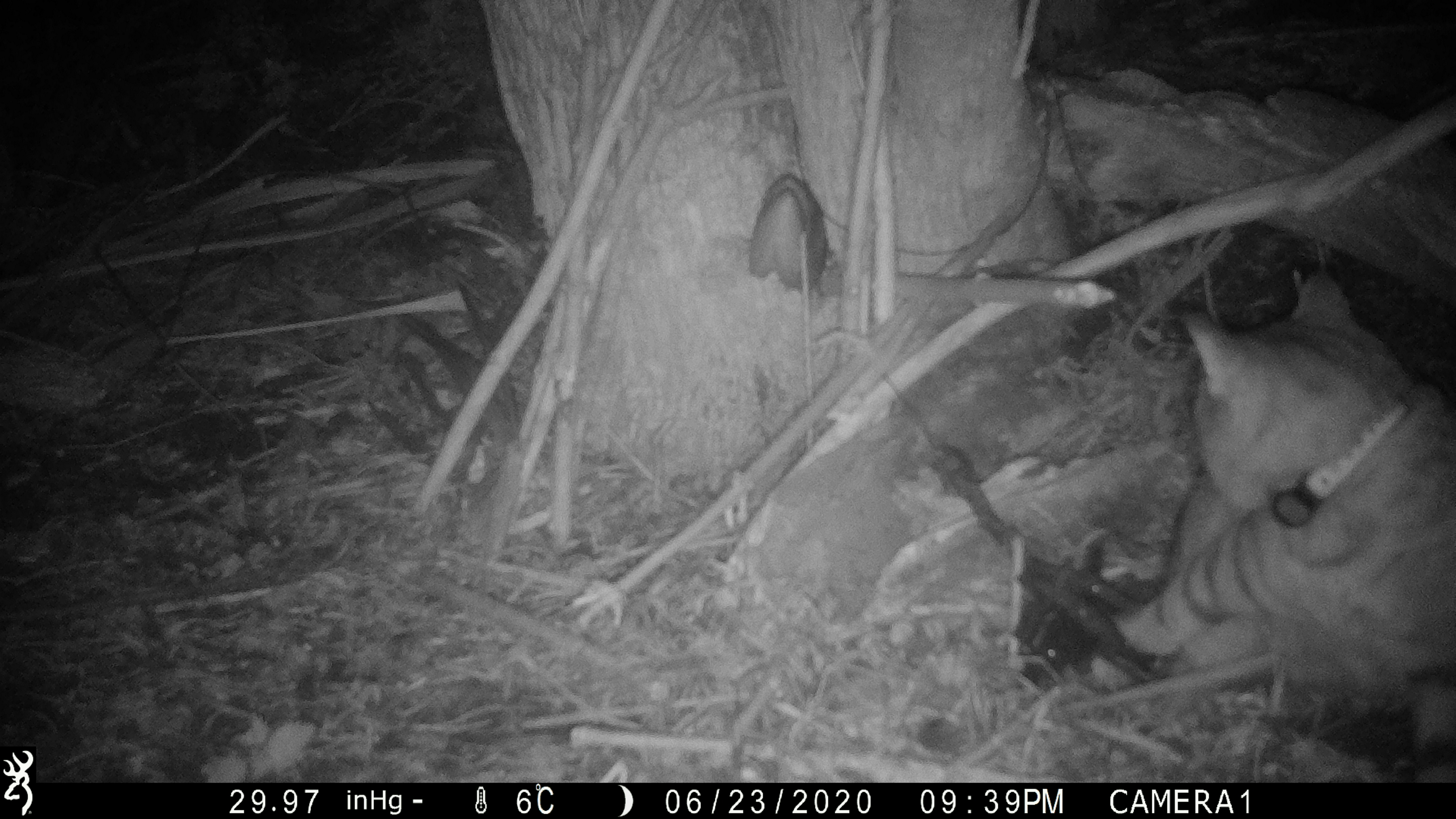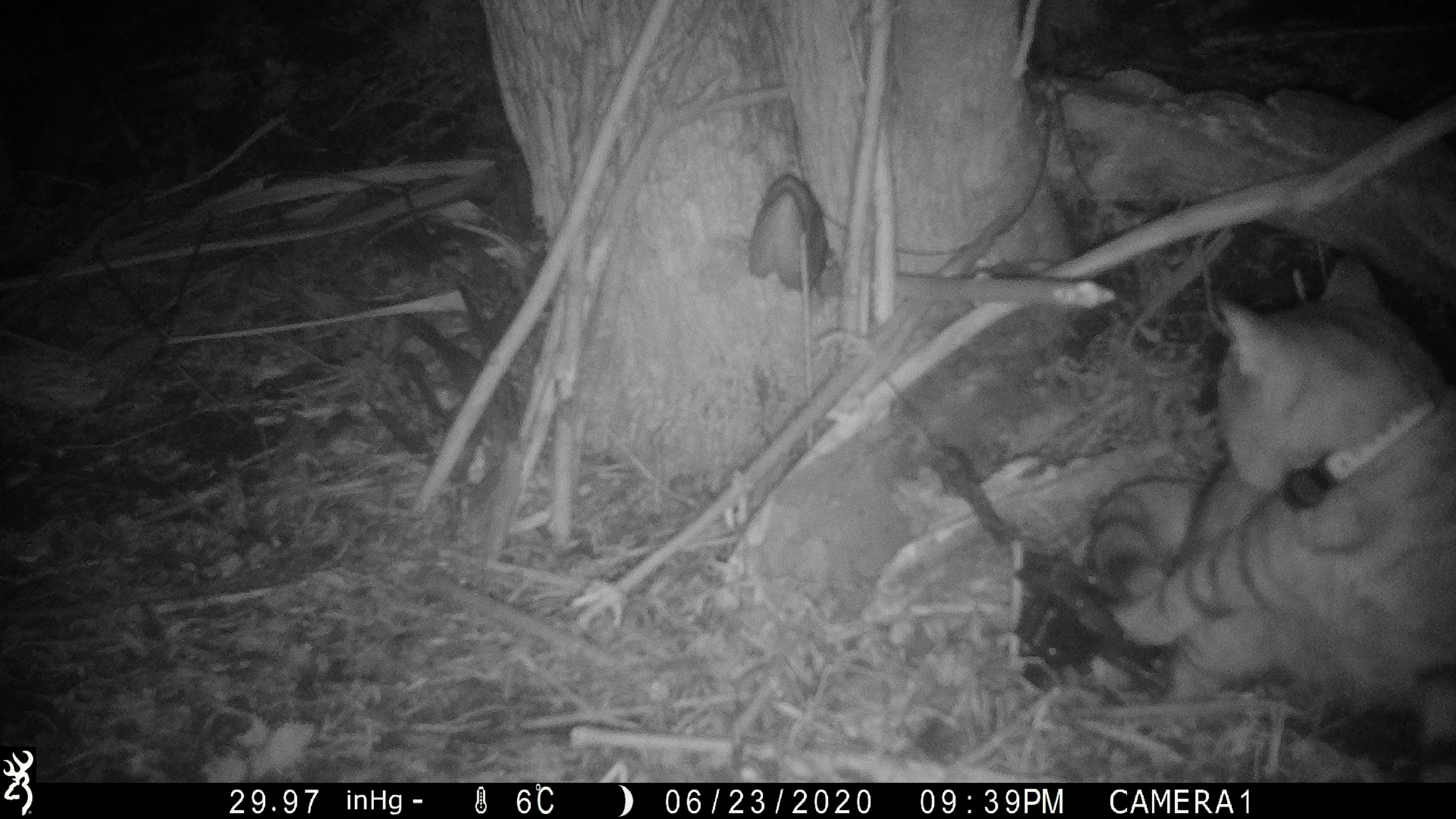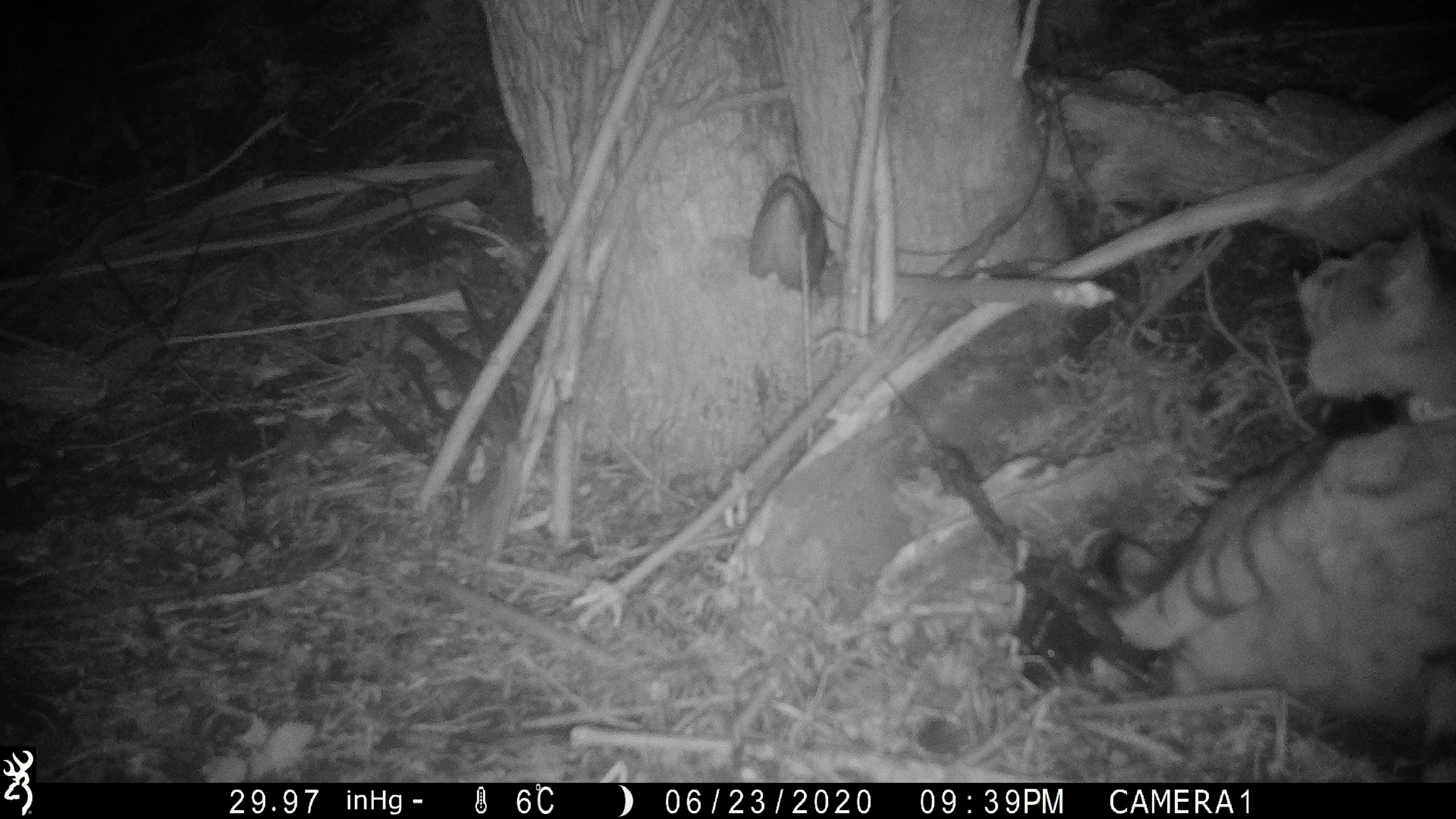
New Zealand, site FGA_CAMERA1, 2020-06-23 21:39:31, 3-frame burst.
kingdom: Animalia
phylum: Chordata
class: Mammalia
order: Carnivora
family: Felidae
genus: Felis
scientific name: Felis catus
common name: domestic cat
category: cat